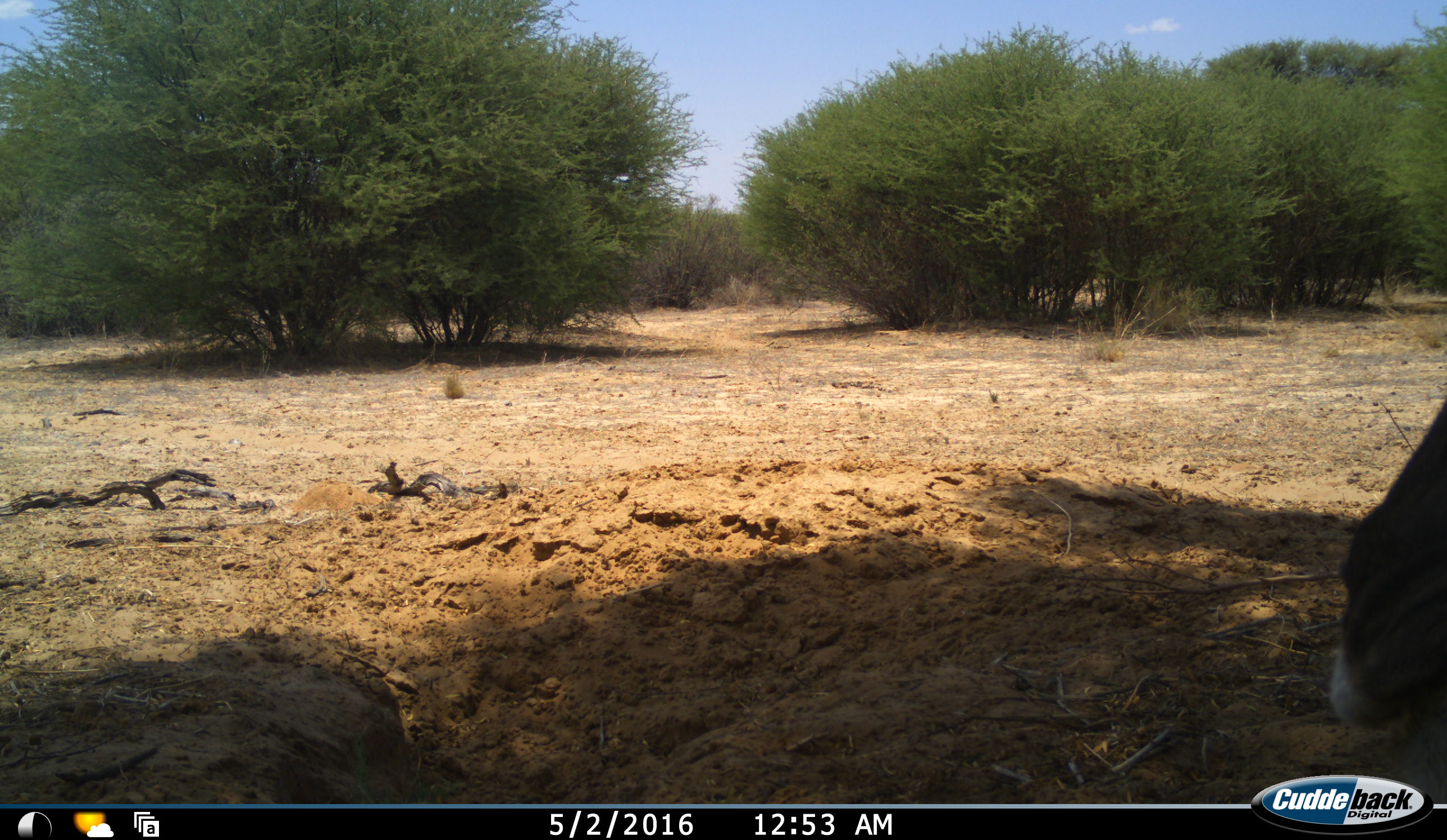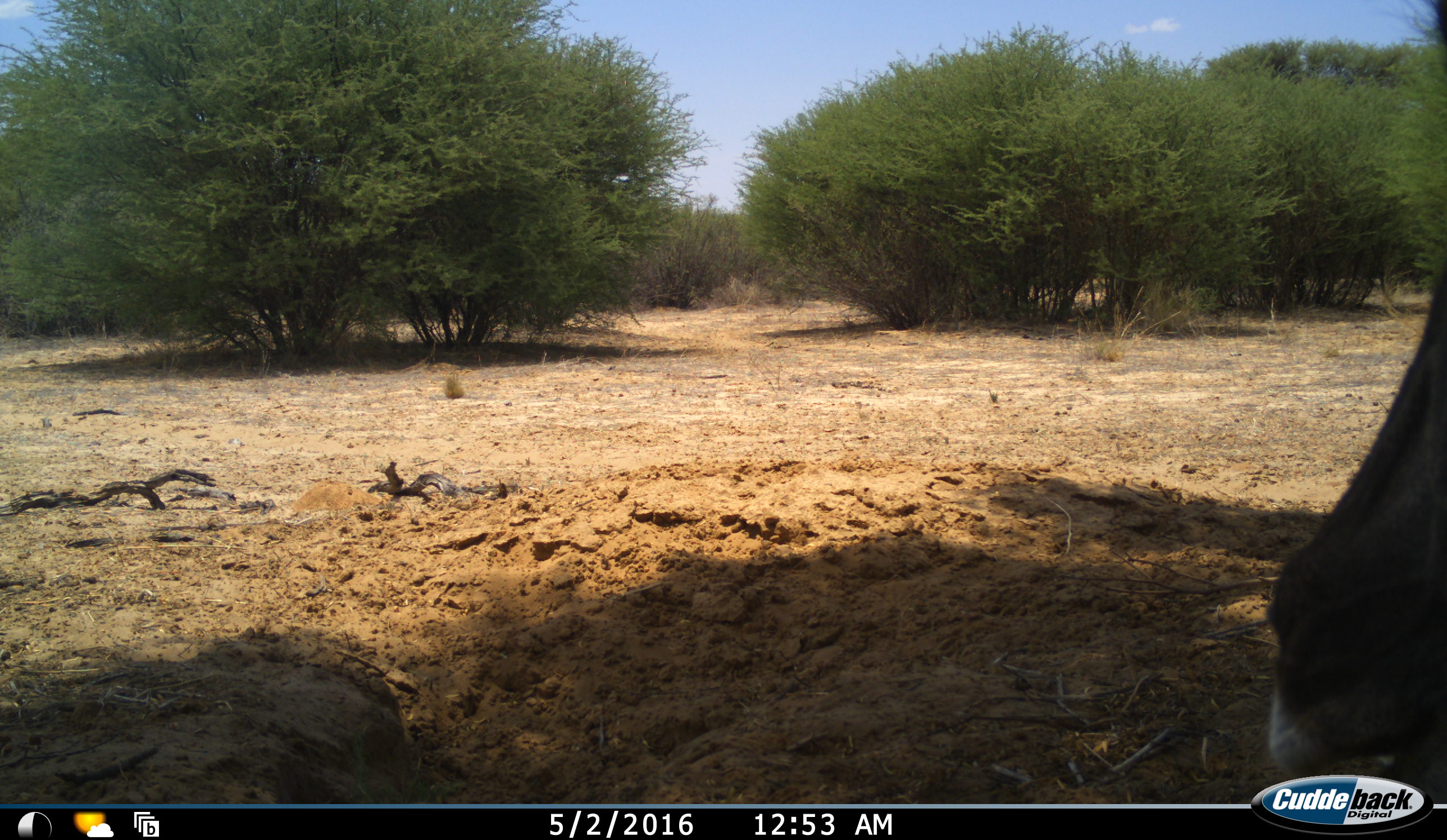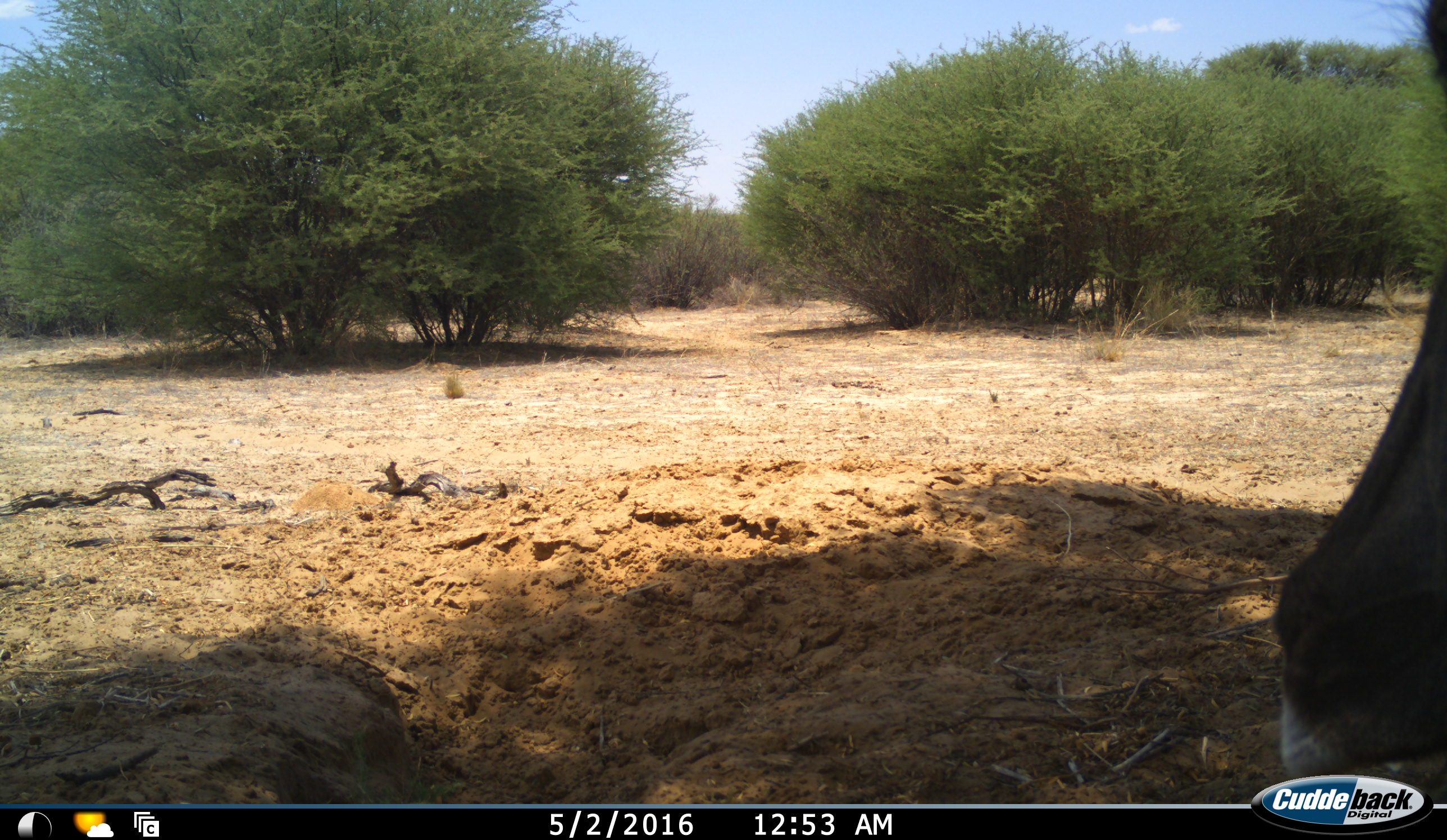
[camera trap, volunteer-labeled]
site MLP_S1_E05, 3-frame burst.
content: unidentified animal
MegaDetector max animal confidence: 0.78